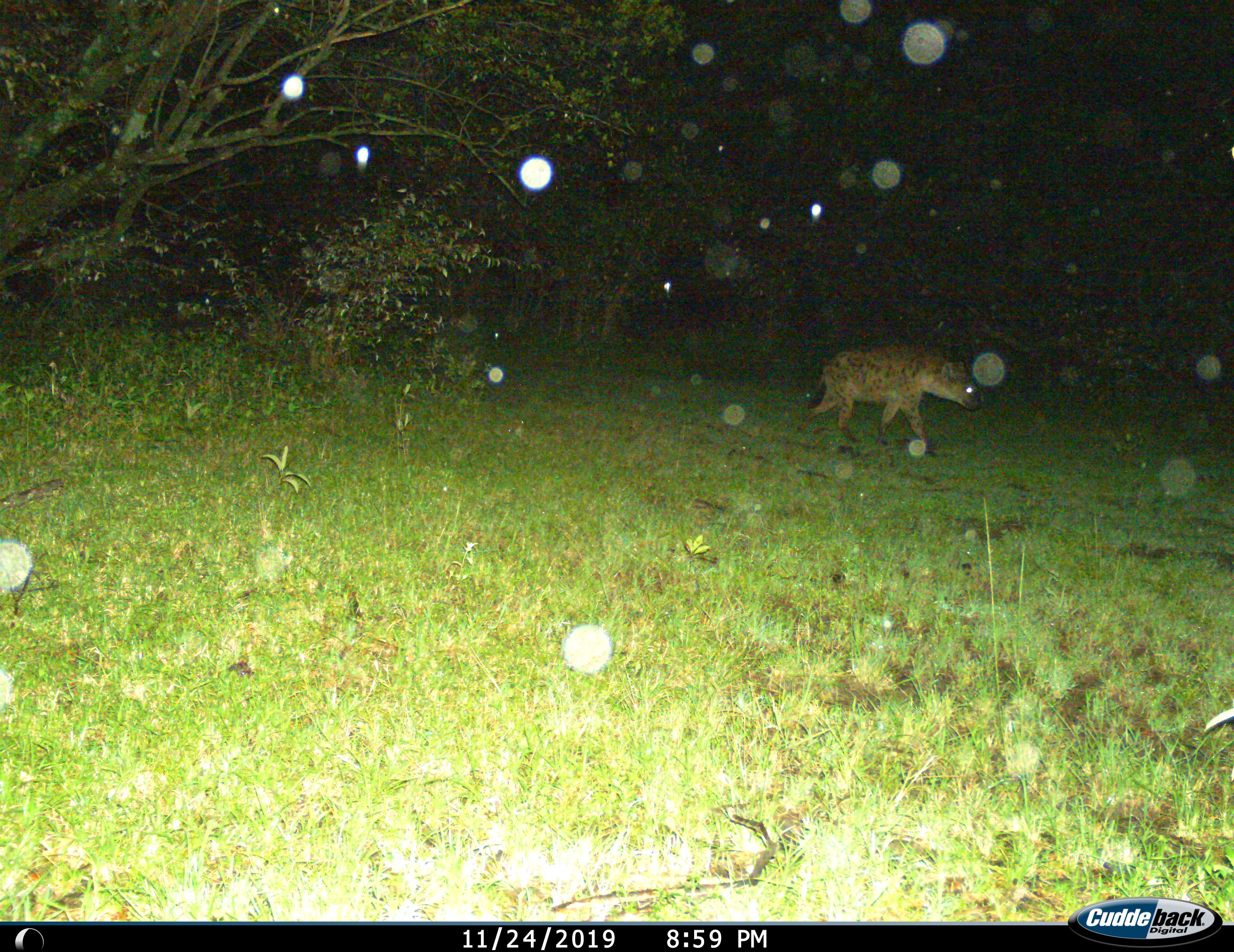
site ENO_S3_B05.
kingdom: Animalia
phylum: Chordata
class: Mammalia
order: Carnivora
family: Hyaenidae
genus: Crocuta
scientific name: Crocuta crocuta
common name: spotted hyena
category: hyenaspotted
Hyenaspotted (spotted hyena) (Crocuta crocuta), count 1. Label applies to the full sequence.